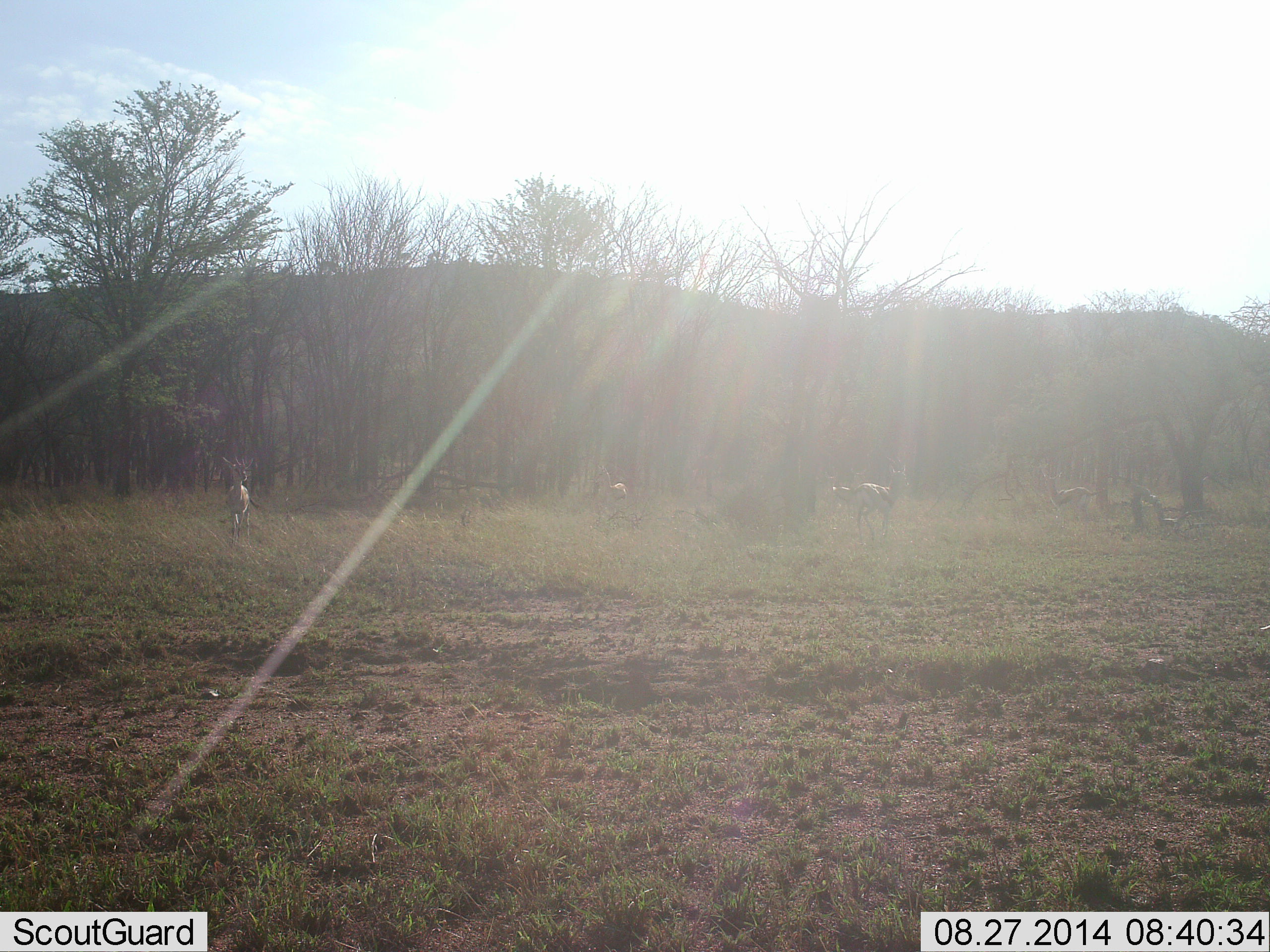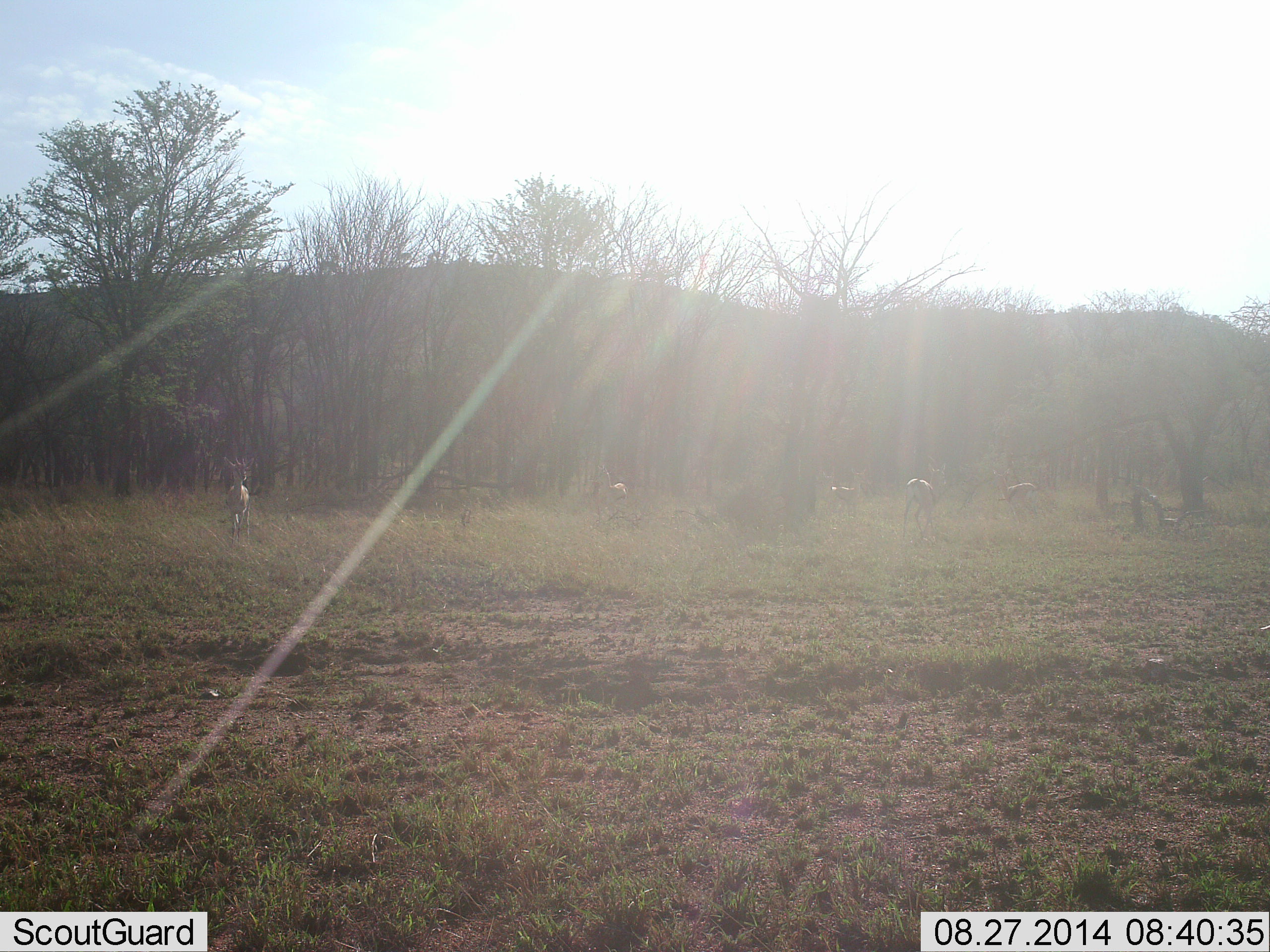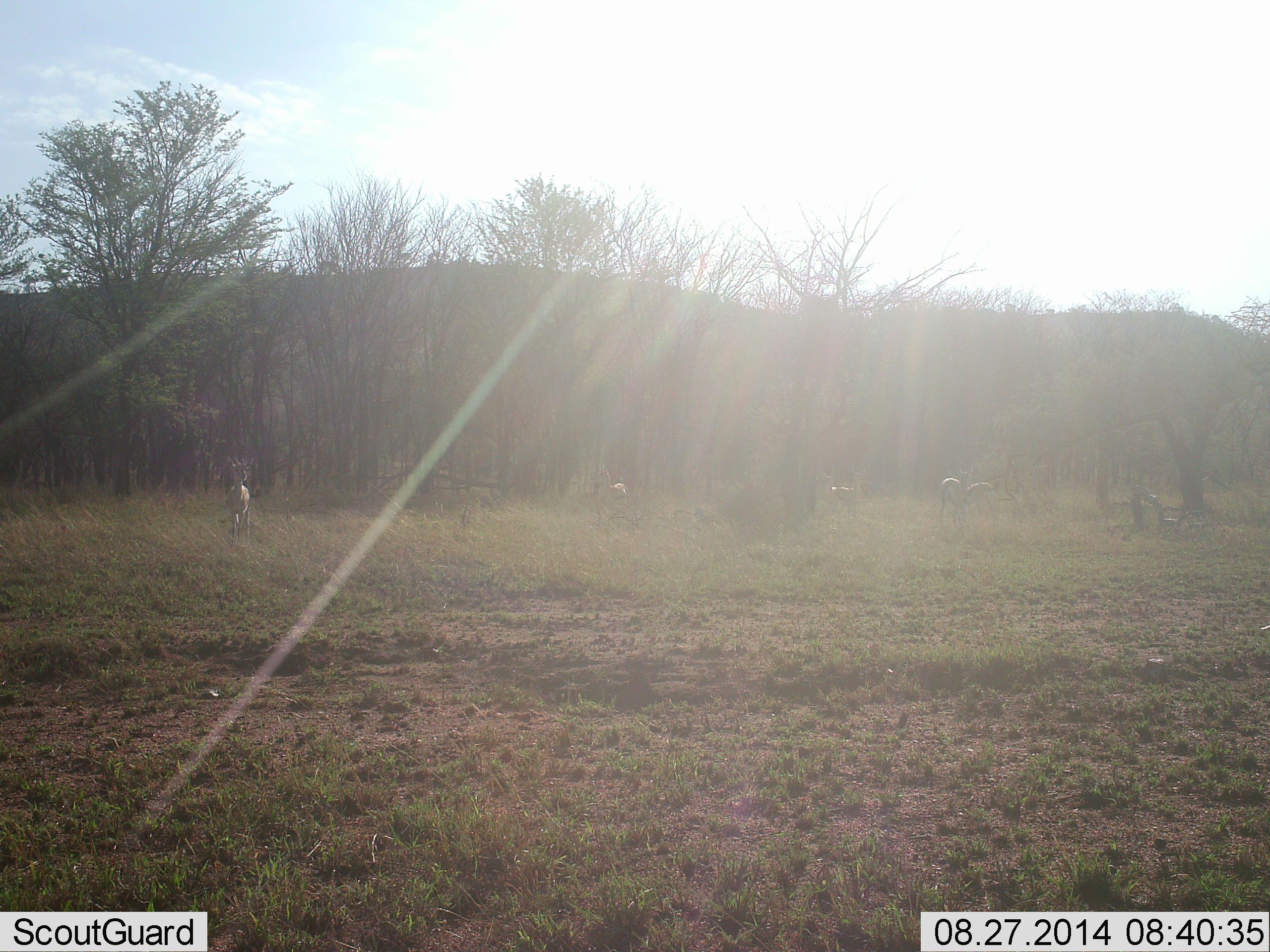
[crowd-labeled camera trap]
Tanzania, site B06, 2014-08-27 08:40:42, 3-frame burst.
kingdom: Animalia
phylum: Chordata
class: Mammalia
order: Artiodactyla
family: Bovidae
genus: Eudorcas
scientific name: Eudorcas thomsonii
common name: thomson's gazelle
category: gazellethomsons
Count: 5.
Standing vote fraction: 50%.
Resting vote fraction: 0%.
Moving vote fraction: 75%.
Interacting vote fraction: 12%.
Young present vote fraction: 0%.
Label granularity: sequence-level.